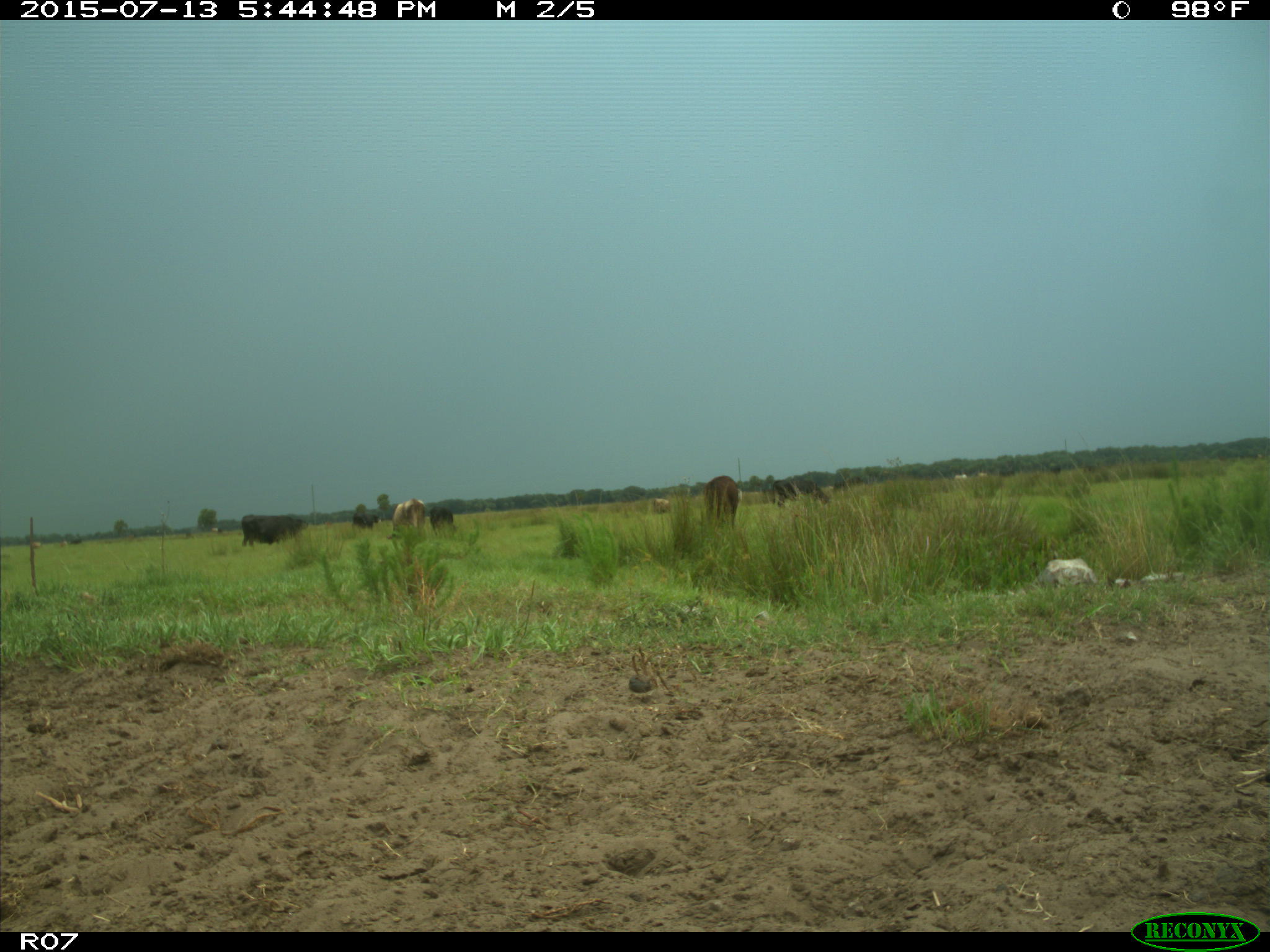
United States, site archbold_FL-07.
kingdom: Animalia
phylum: Chordata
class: Mammalia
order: Artiodactyla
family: Bovidae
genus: Bos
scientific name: Bos taurus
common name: domestic cow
Bos taurus (domestic cow).